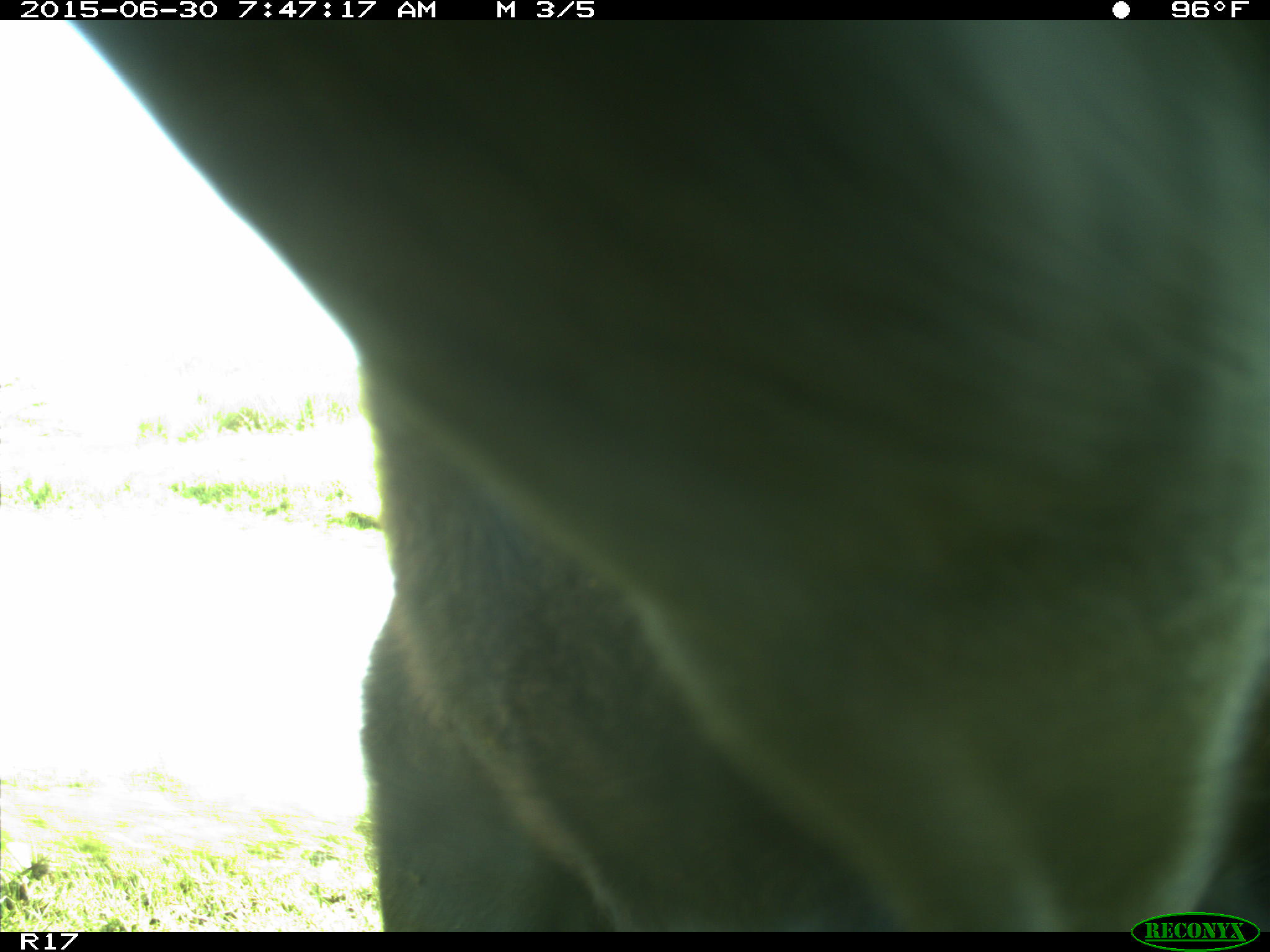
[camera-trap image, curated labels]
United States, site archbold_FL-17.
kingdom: Animalia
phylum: Chordata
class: Mammalia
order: Artiodactyla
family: Bovidae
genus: Bos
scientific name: Bos taurus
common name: domestic cow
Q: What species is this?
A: Bos taurus (domestic cow).